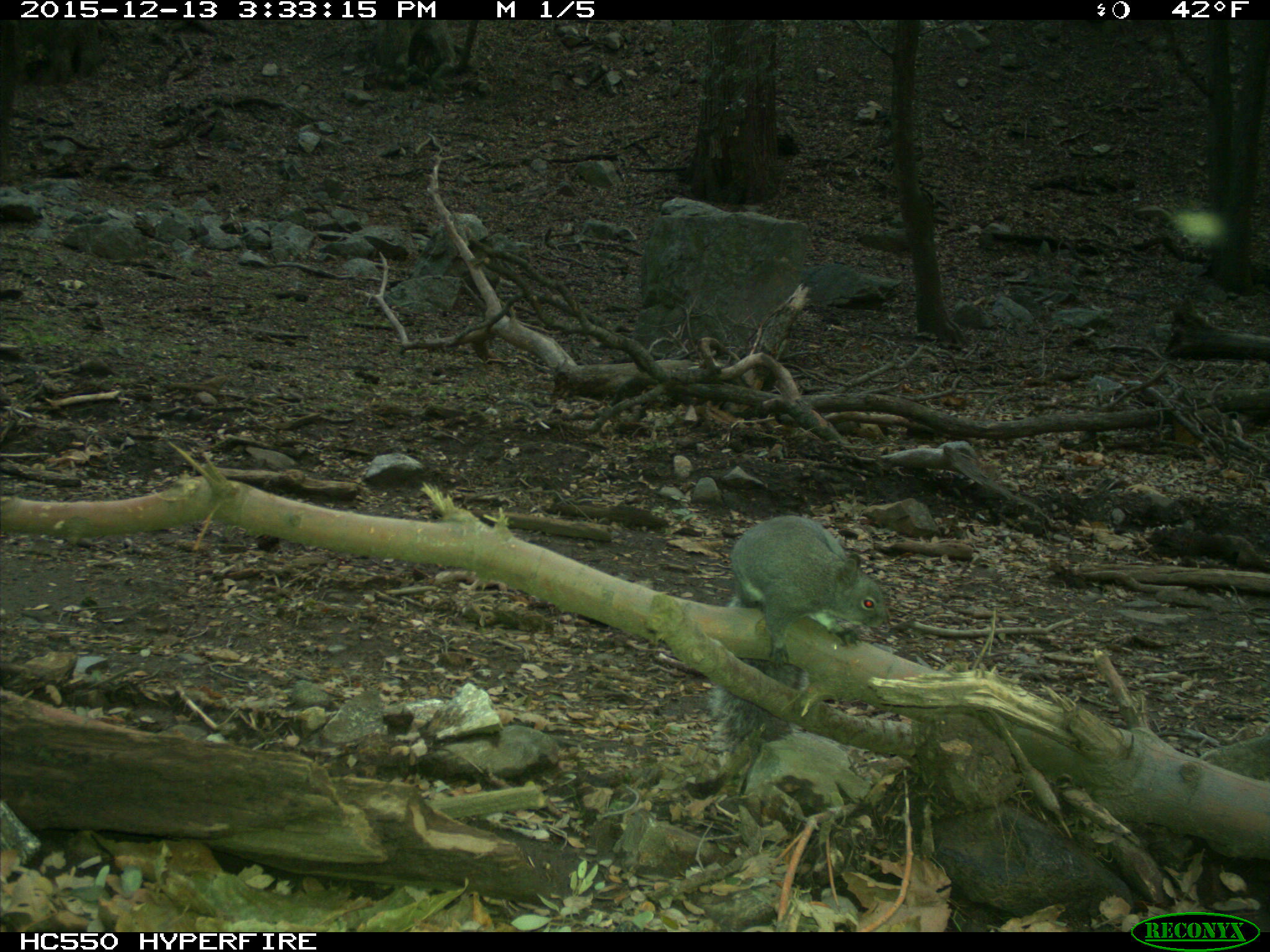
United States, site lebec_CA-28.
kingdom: Animalia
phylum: Chordata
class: Mammalia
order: Rodentia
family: Sciuridae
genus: Sciurus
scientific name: Sciurus carolinensis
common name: eastern gray squirrel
Sciurus carolinensis (eastern gray squirrel).